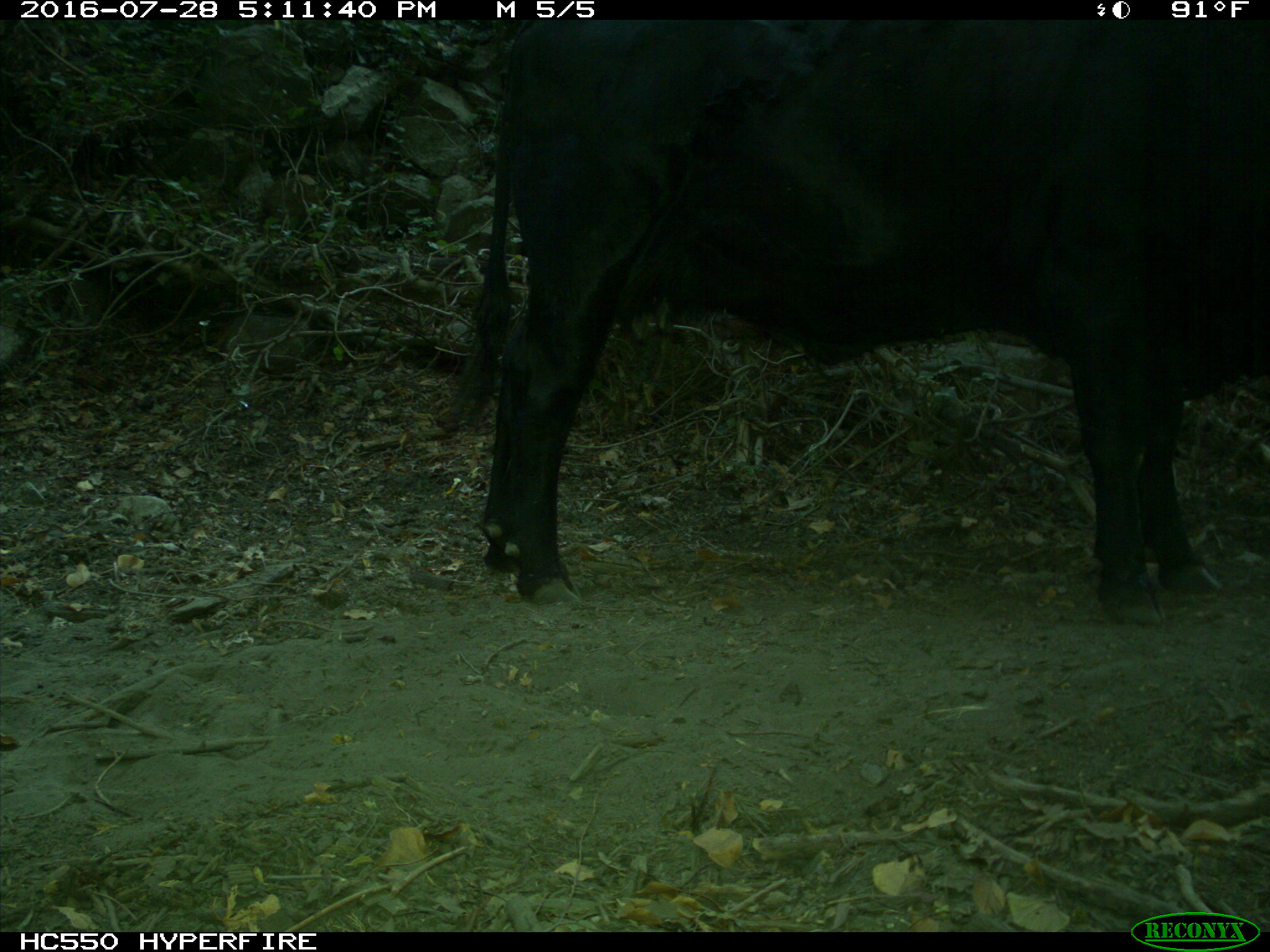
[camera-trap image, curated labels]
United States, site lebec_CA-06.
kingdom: Animalia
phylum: Chordata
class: Mammalia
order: Artiodactyla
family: Bovidae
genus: Bos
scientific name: Bos taurus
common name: domestic cow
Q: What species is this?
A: Bos taurus (domestic cow).